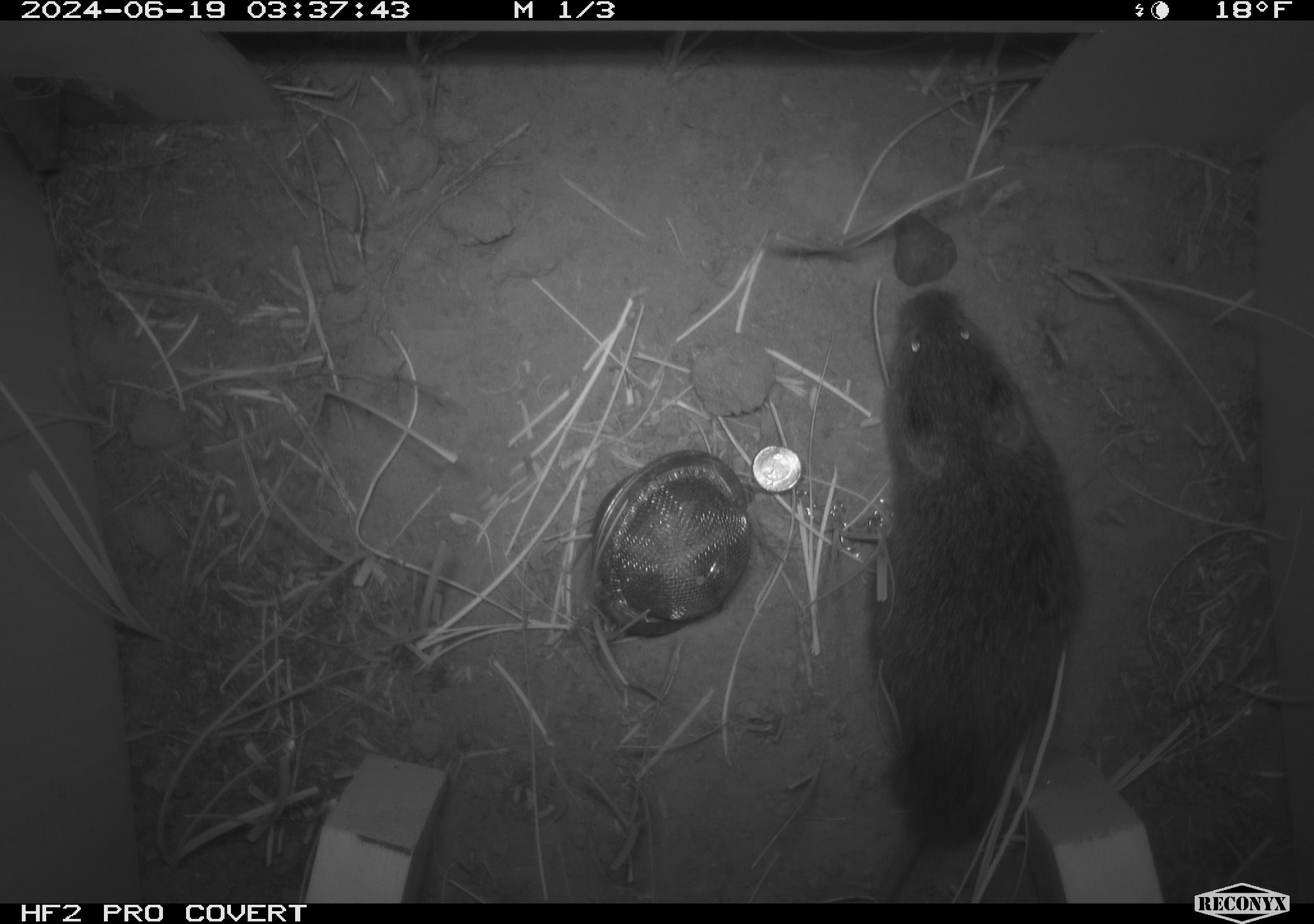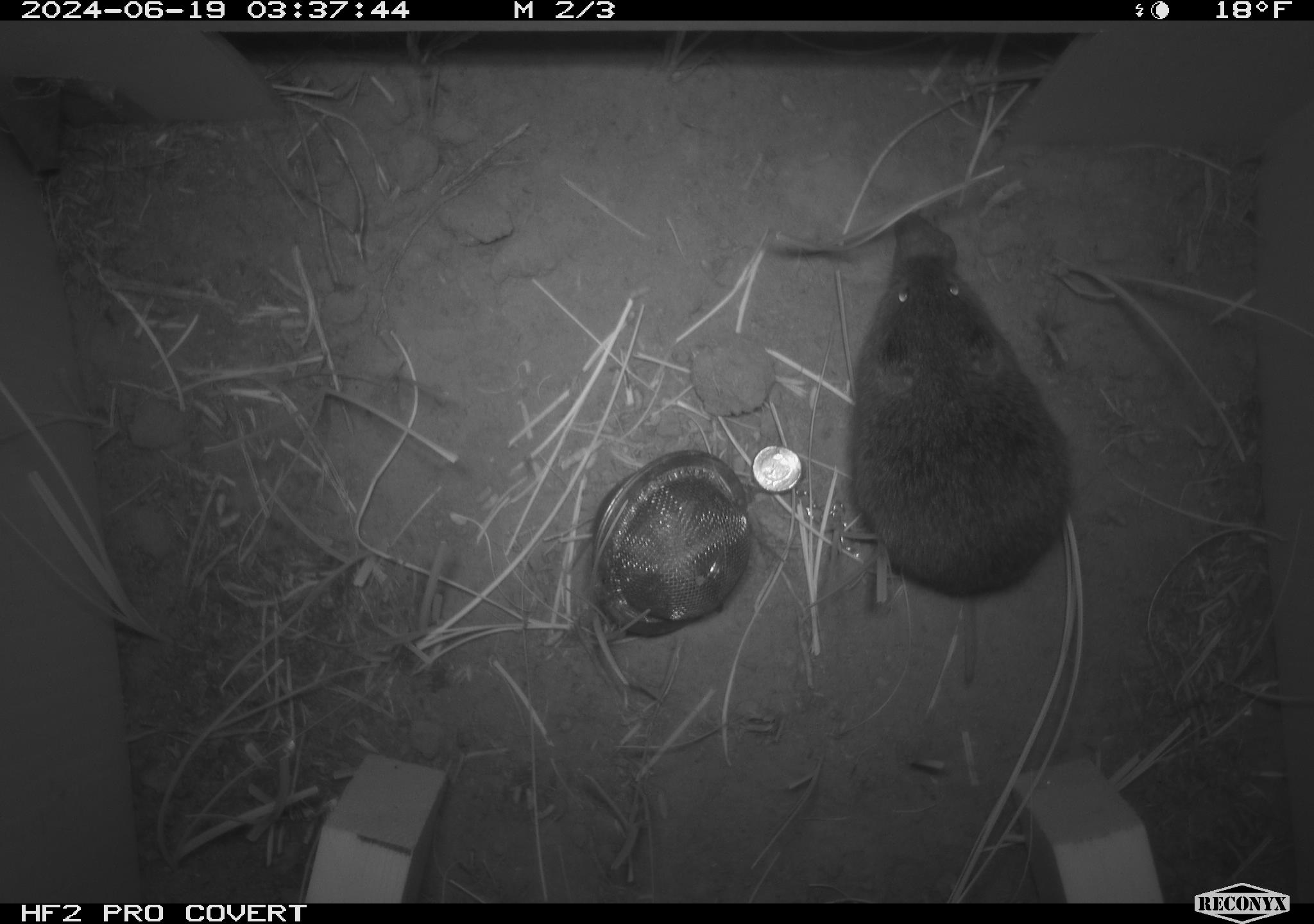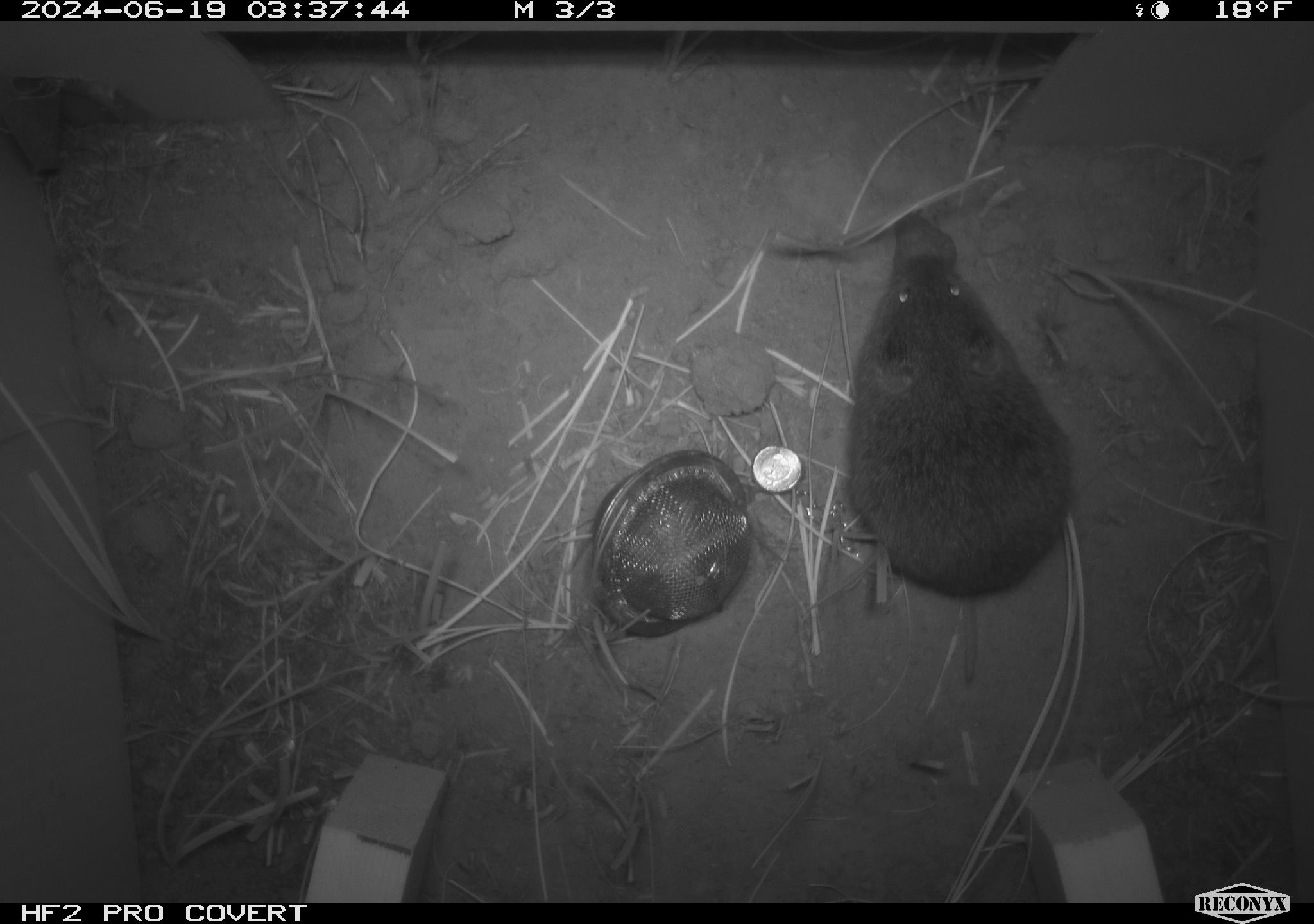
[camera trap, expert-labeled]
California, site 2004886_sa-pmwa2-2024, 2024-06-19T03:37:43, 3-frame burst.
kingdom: Animalia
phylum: Chordata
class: Mammalia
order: Rodentia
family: Cricetidae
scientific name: Arvicolinae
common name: voles, lemmings, and muskrats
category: arvicolinae subfamily